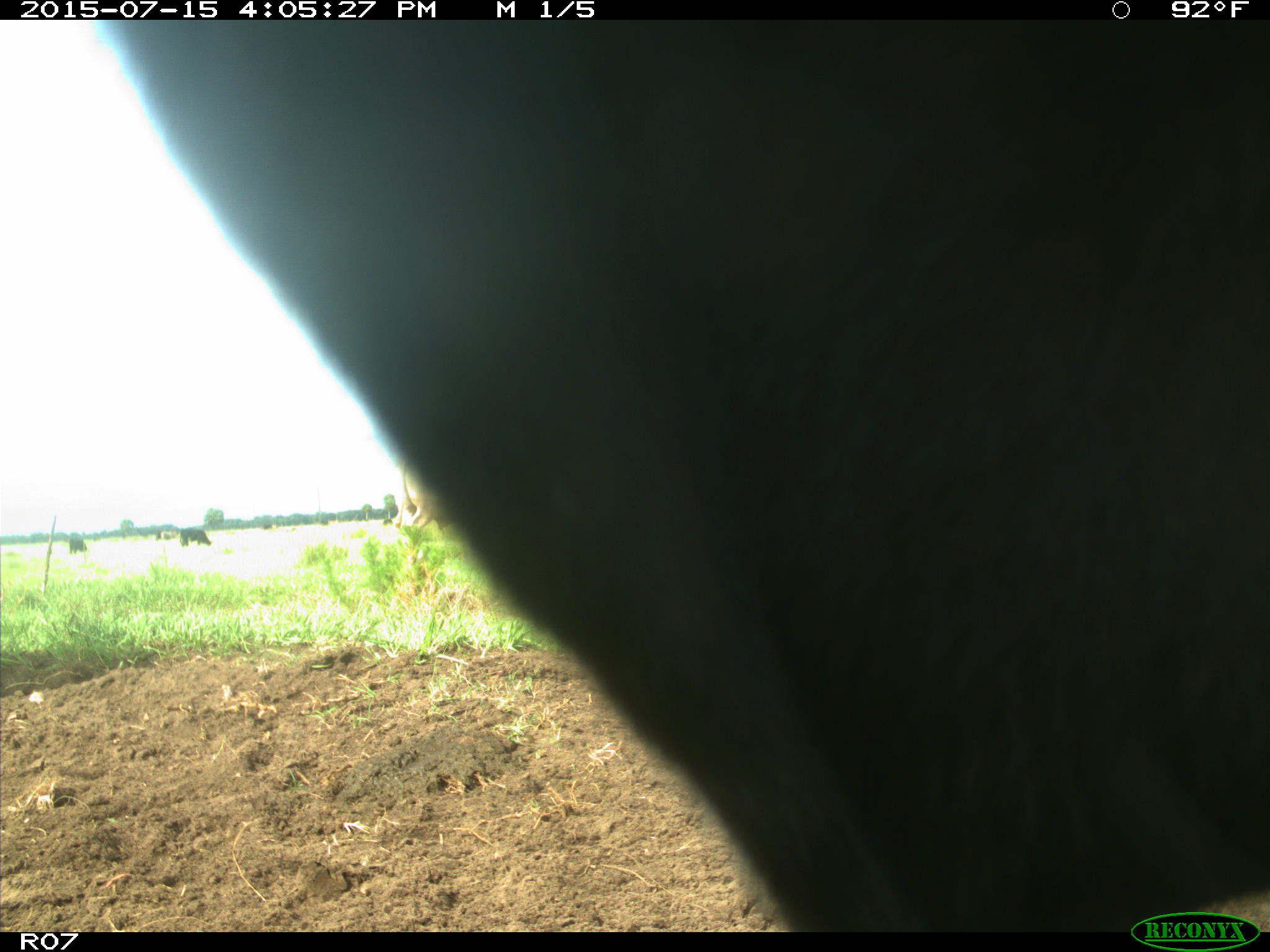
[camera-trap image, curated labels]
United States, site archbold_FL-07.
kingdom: Animalia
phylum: Chordata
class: Mammalia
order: Artiodactyla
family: Bovidae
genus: Bos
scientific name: Bos taurus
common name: domestic cow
Bos taurus (domestic cow).